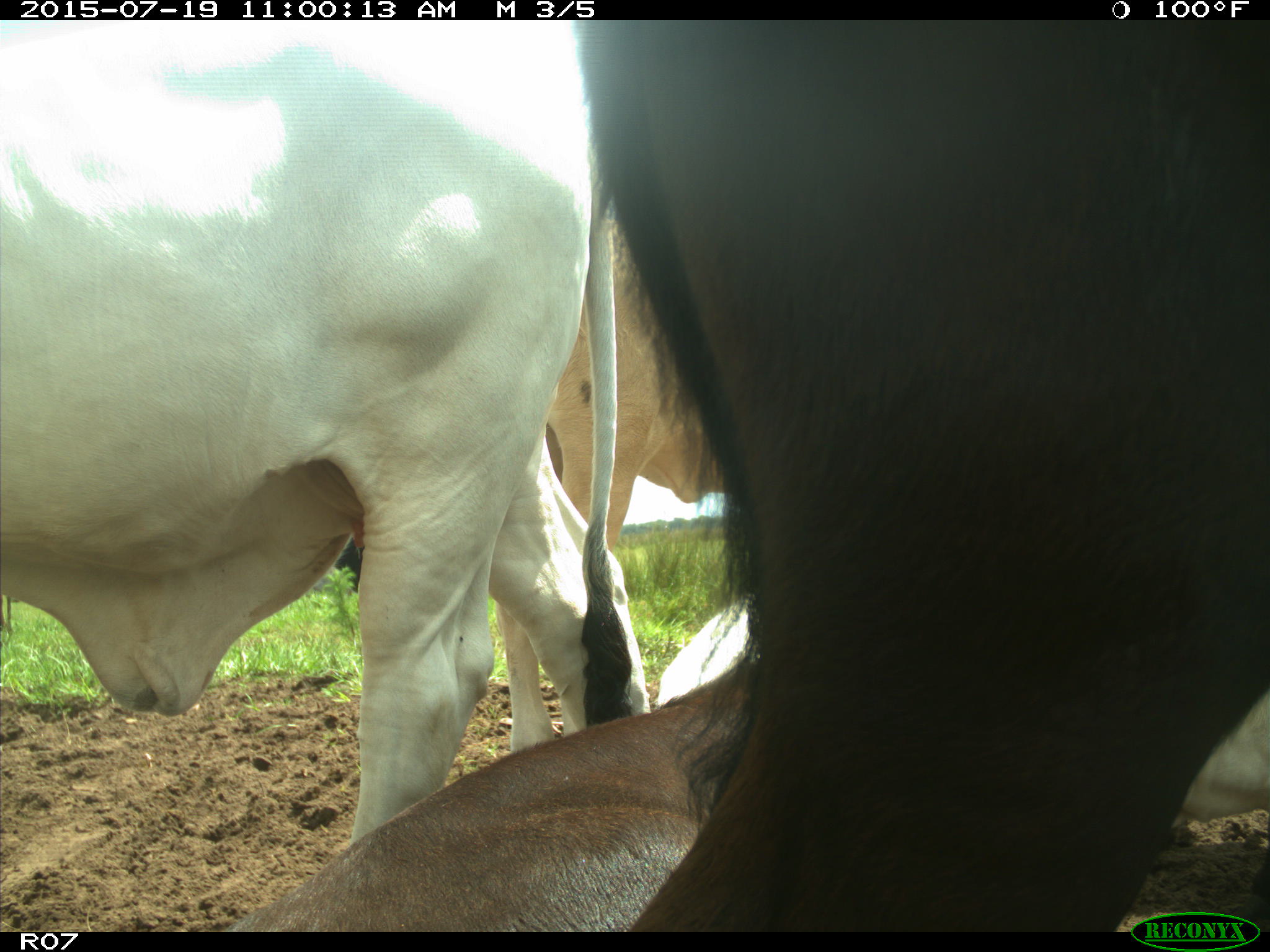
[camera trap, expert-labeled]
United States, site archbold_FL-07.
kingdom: Animalia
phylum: Chordata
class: Mammalia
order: Artiodactyla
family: Bovidae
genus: Bos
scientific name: Bos taurus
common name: domestic cow